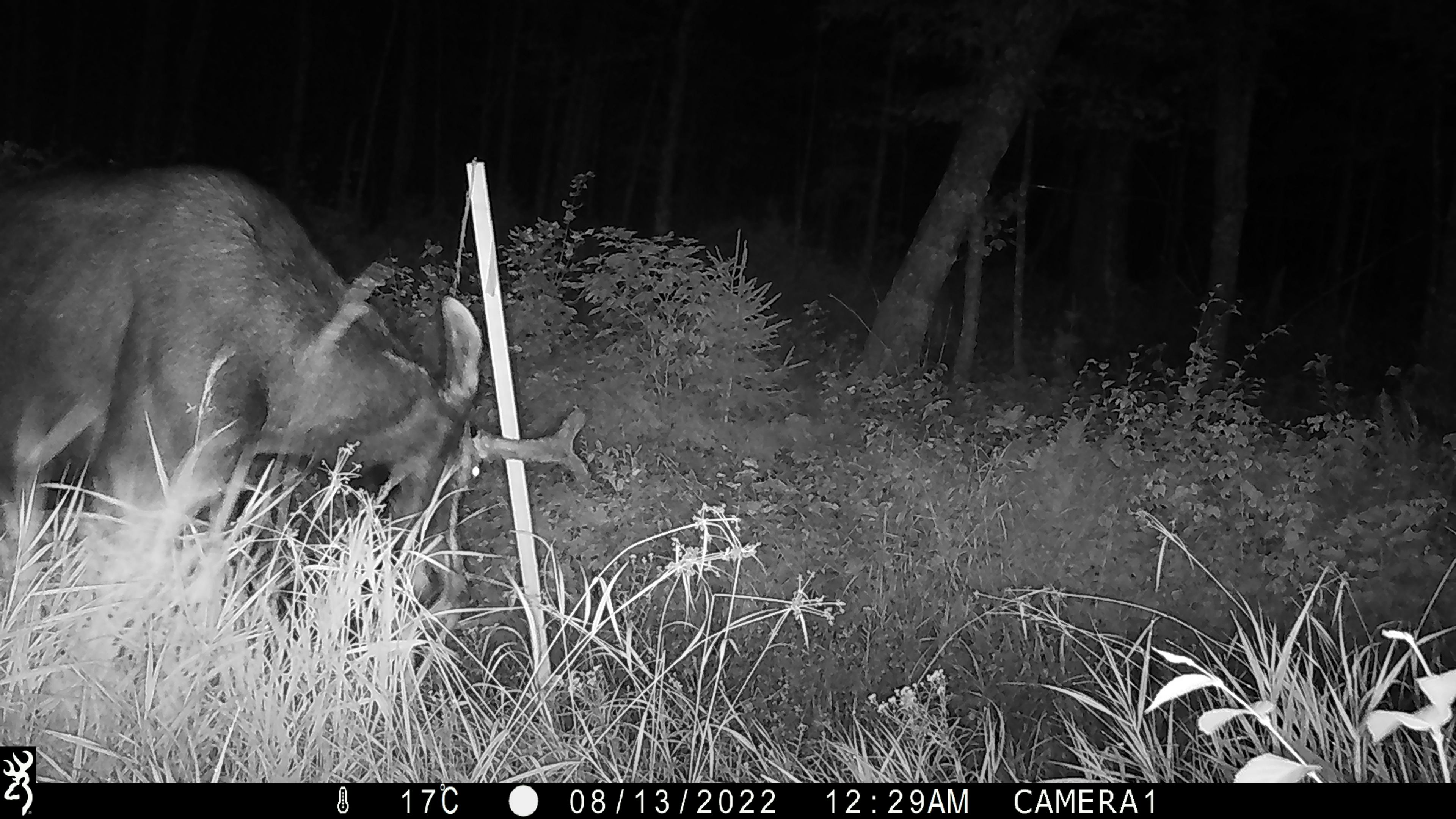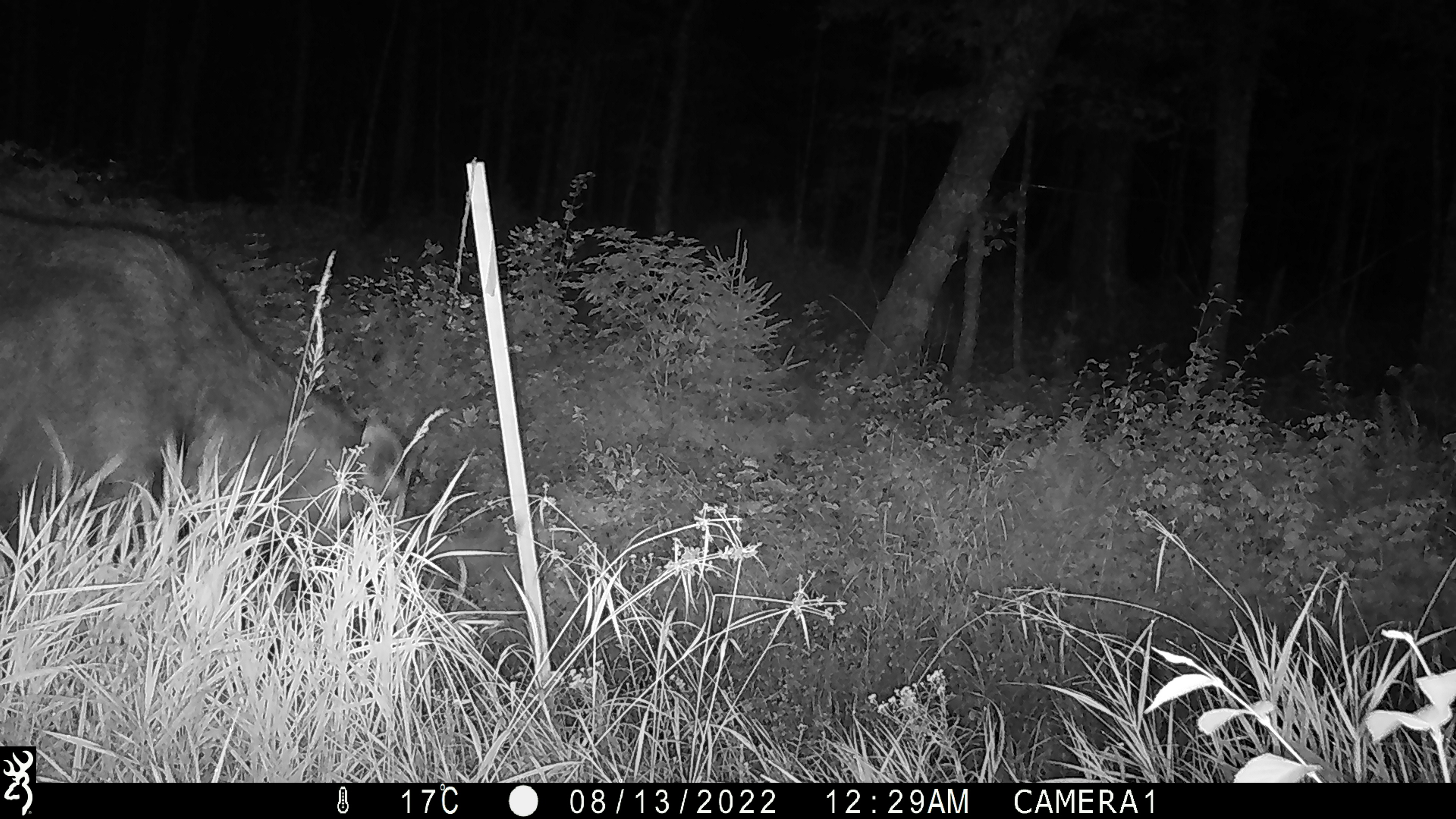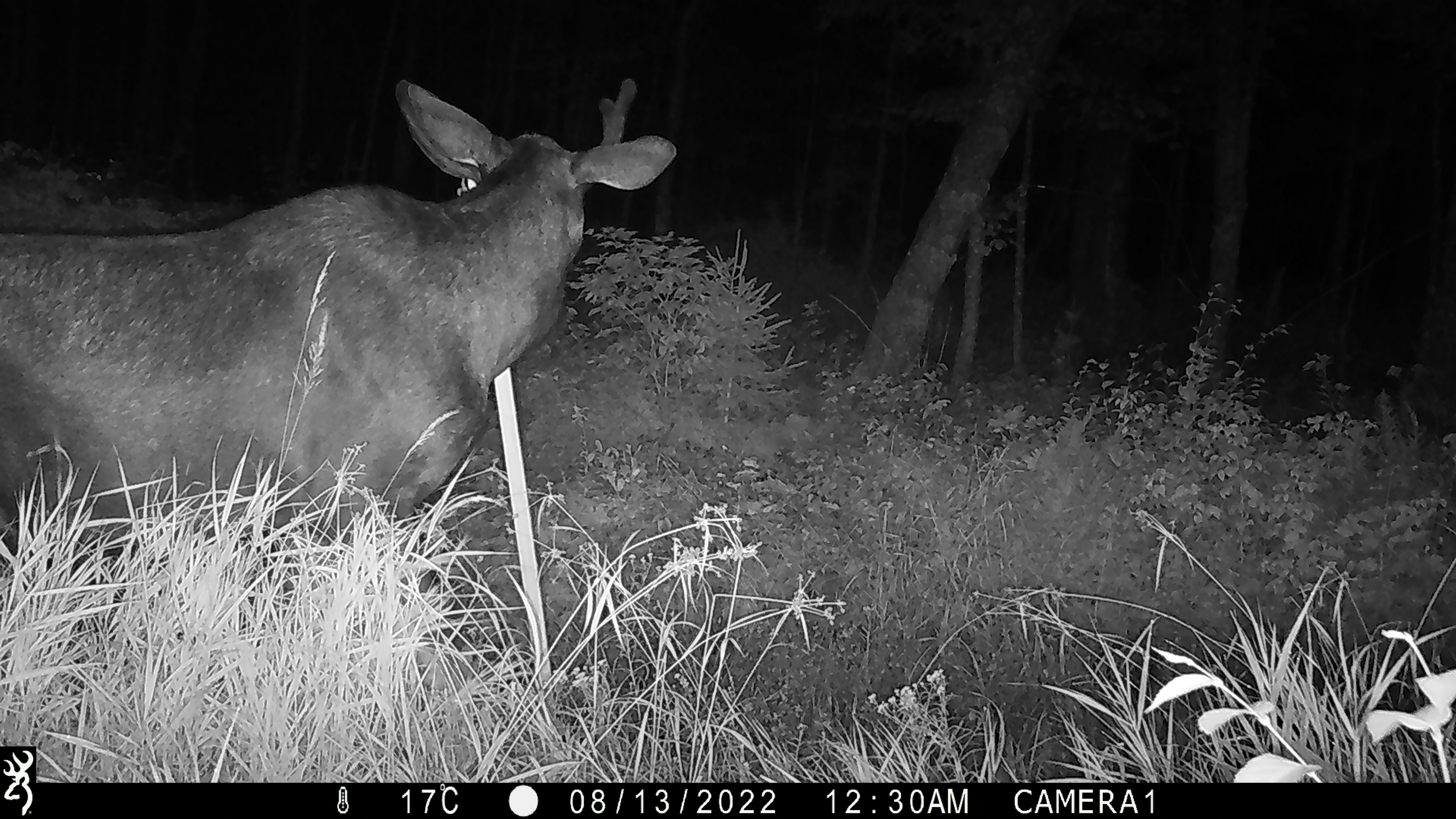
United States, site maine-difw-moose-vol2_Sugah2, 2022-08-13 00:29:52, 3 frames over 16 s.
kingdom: Animalia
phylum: Chordata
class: Mammalia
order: Artiodactyla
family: Cervidae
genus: Alces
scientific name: Alces alces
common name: moose